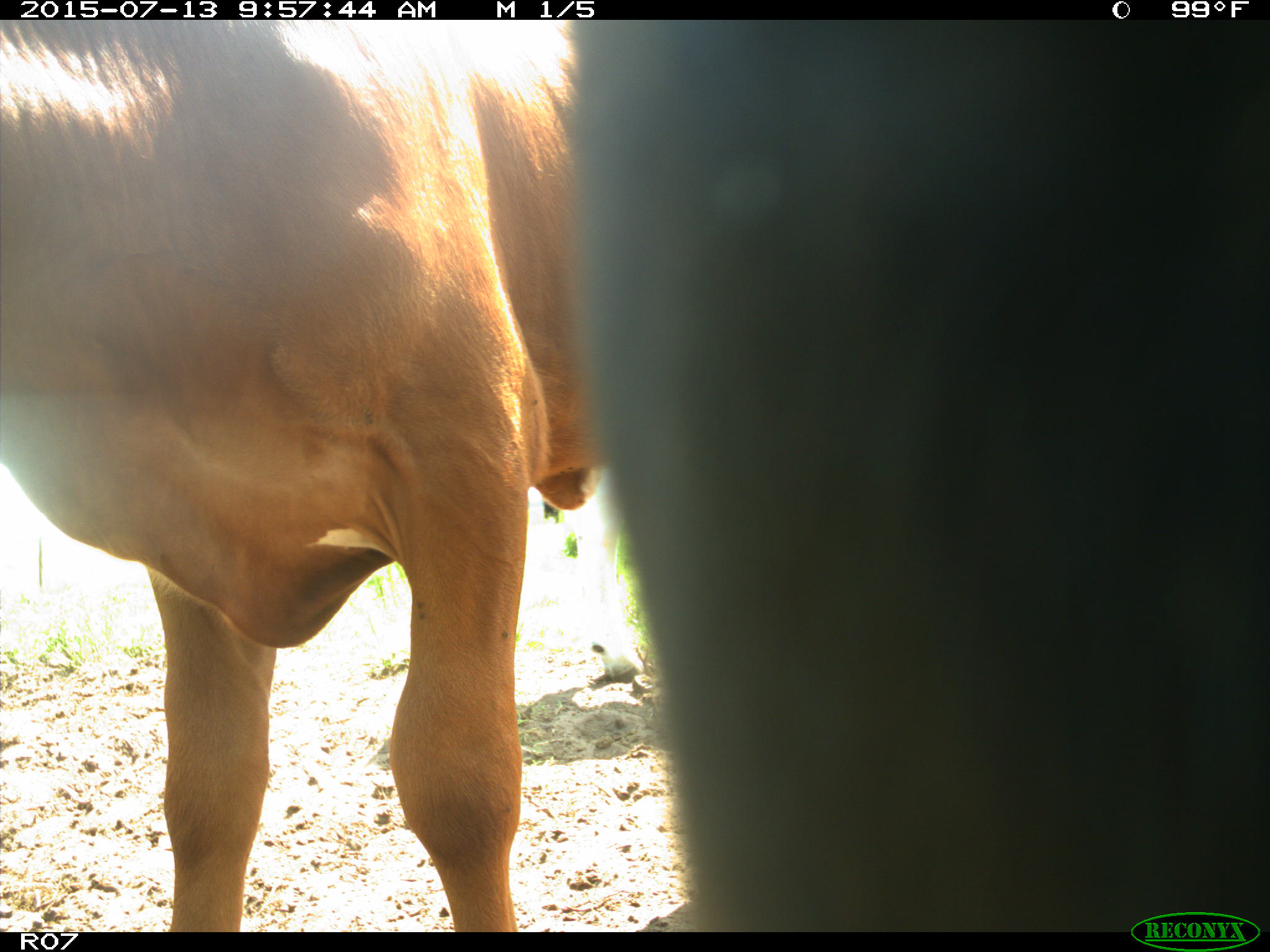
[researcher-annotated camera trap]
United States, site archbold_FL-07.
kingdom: Animalia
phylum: Chordata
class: Mammalia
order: Artiodactyla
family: Bovidae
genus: Bos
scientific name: Bos taurus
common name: domestic cow